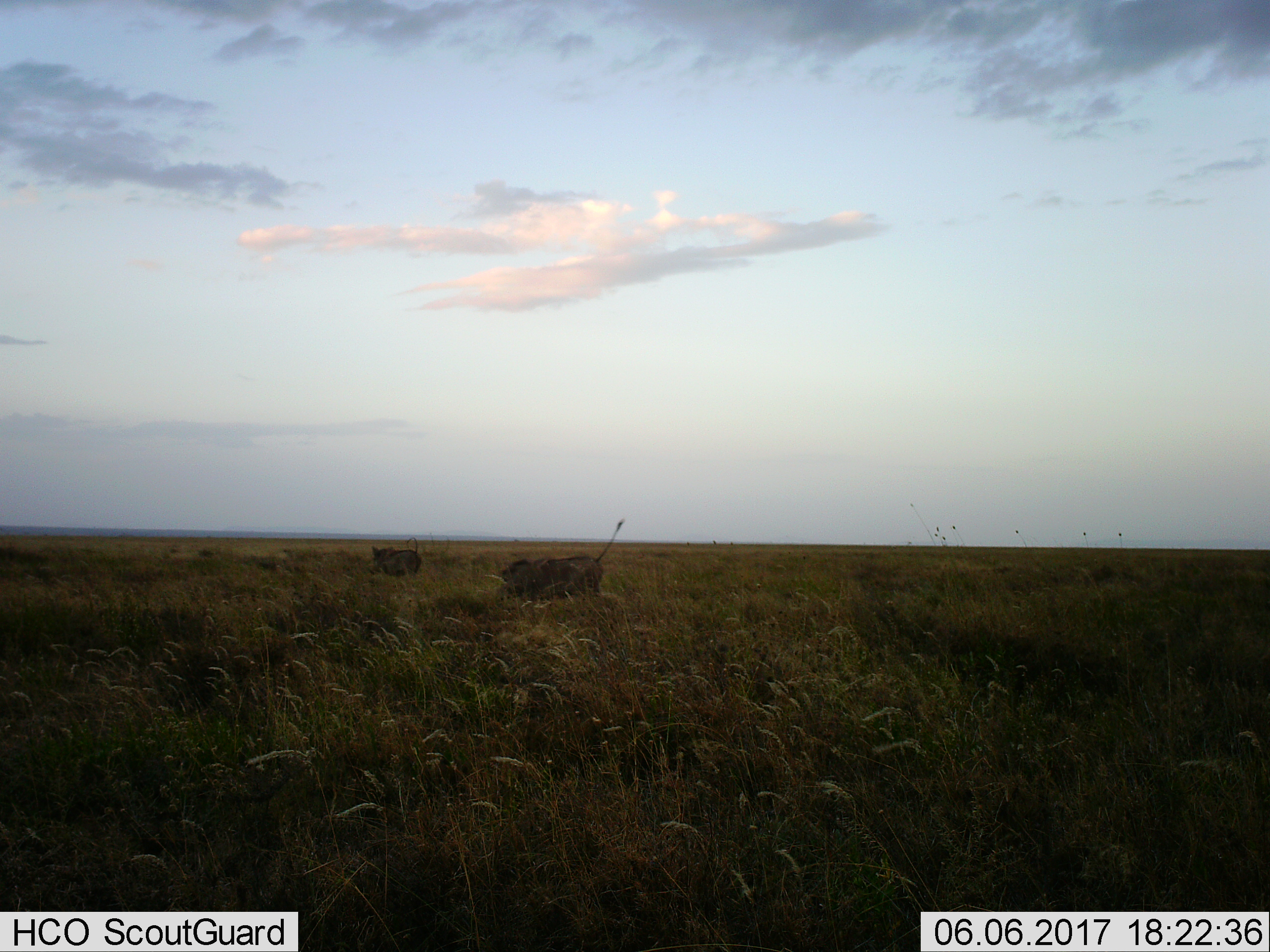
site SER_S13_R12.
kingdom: Animalia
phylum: Chordata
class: Mammalia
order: Artiodactyla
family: Suidae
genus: Phacochoerus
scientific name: Phacochoerus africanus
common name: warthog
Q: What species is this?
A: Warthog (Phacochoerus africanus).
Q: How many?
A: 2.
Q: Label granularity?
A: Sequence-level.